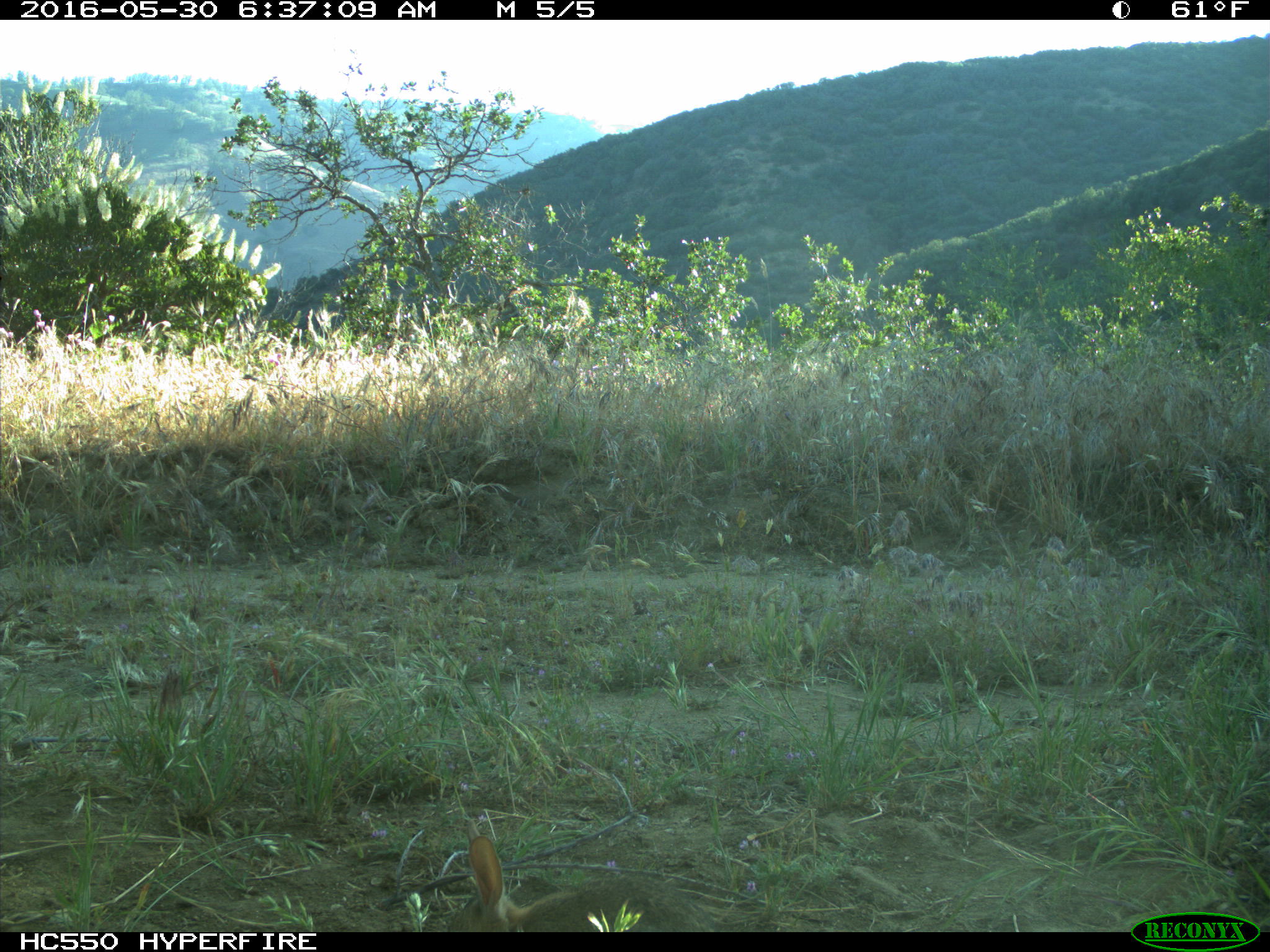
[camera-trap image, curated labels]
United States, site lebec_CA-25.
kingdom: Animalia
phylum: Chordata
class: Mammalia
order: Lagomorpha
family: Leporidae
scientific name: Leporidae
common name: rabbits and hares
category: unidentified rabbit